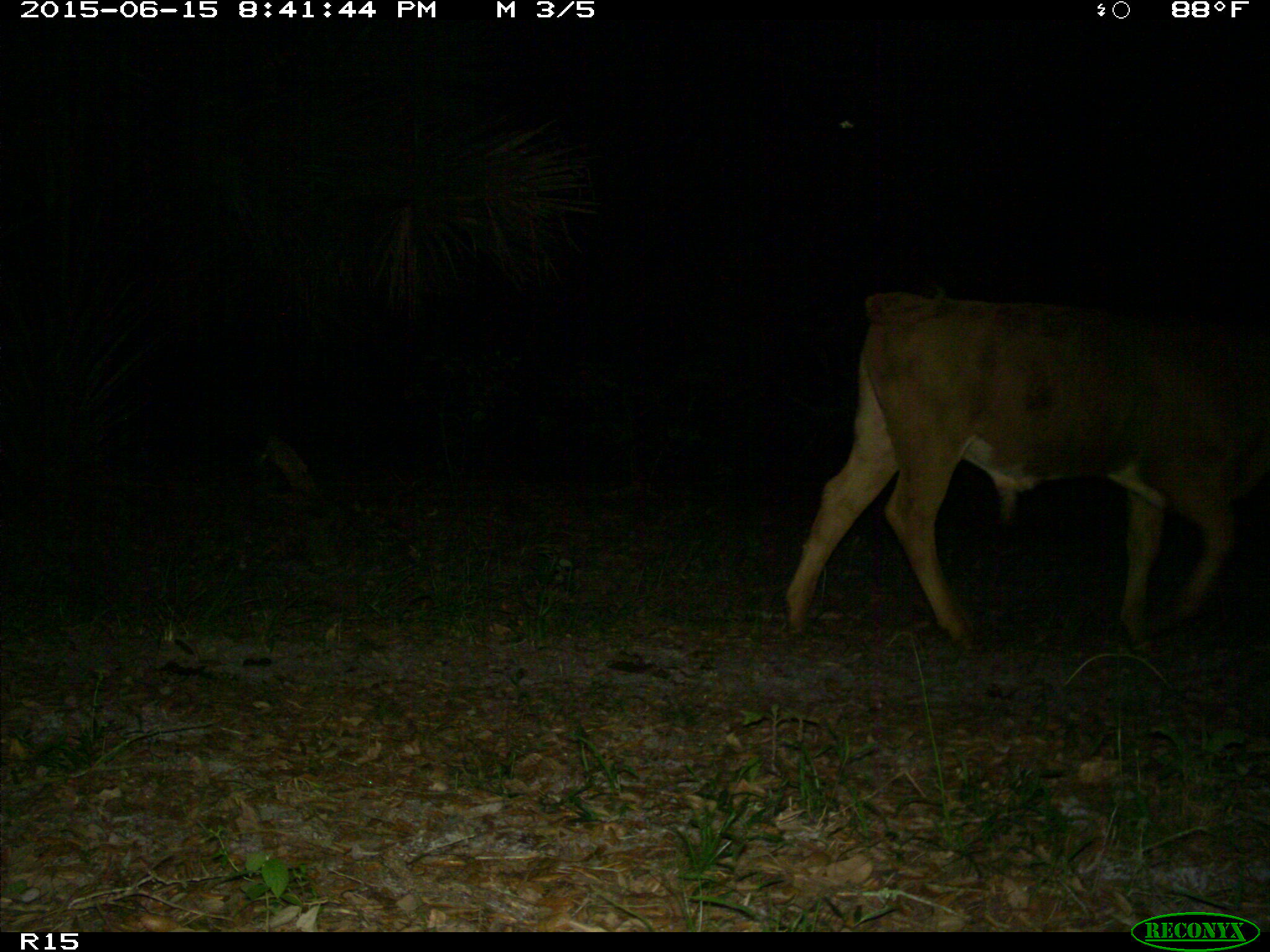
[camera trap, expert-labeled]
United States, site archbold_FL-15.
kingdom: Animalia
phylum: Chordata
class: Mammalia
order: Artiodactyla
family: Bovidae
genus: Bos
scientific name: Bos taurus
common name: domestic cow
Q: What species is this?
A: Bos taurus (domestic cow).